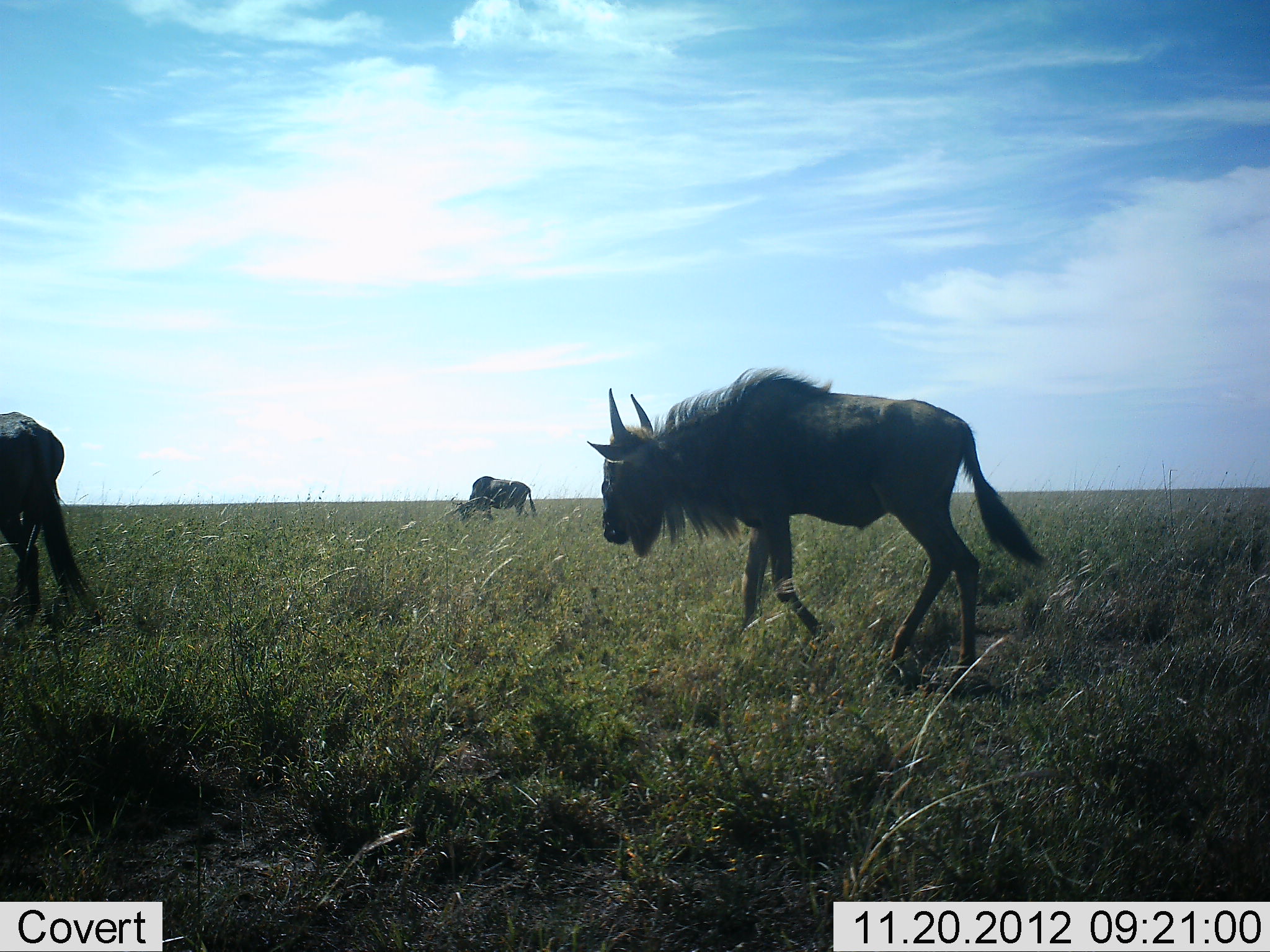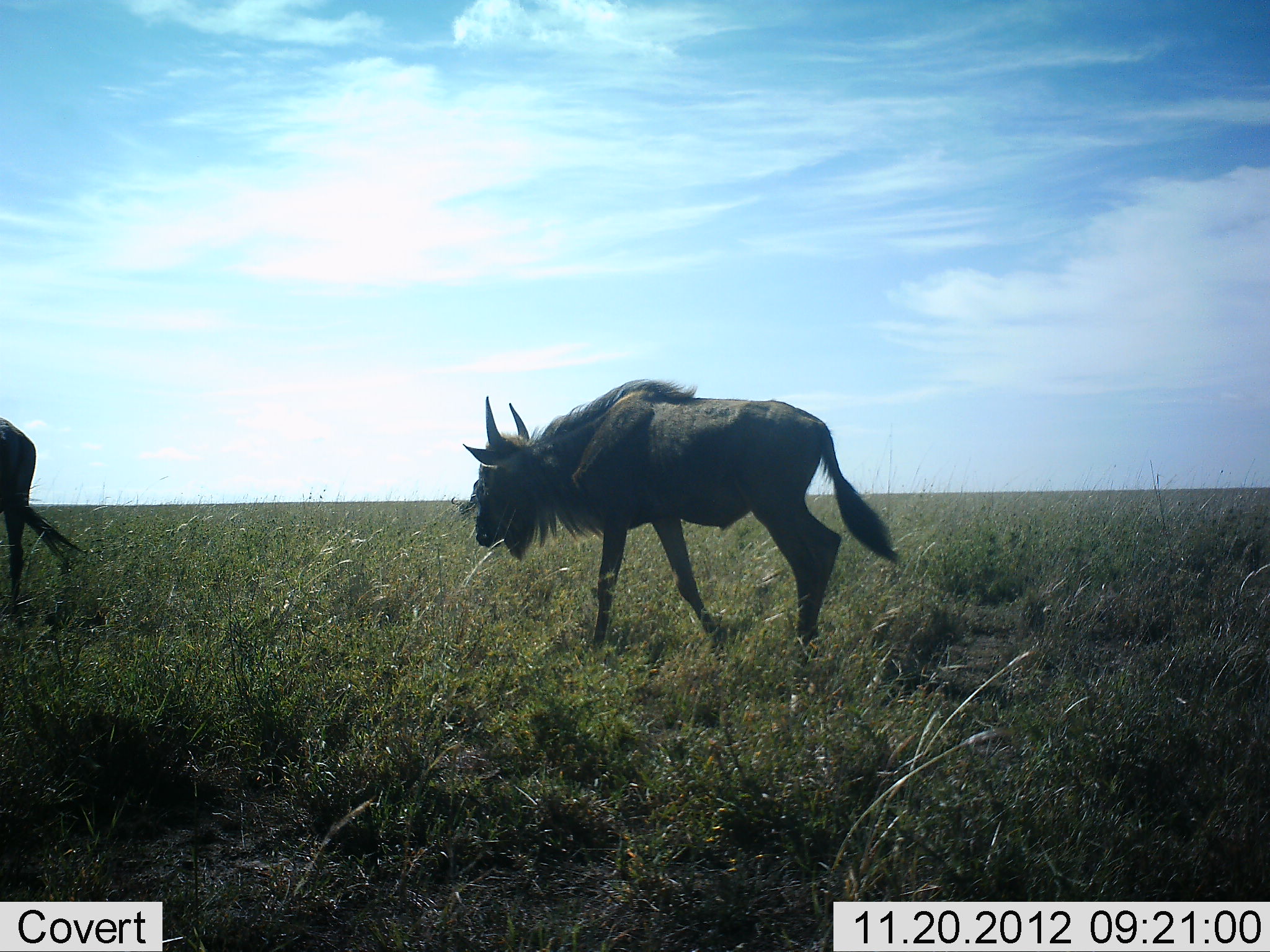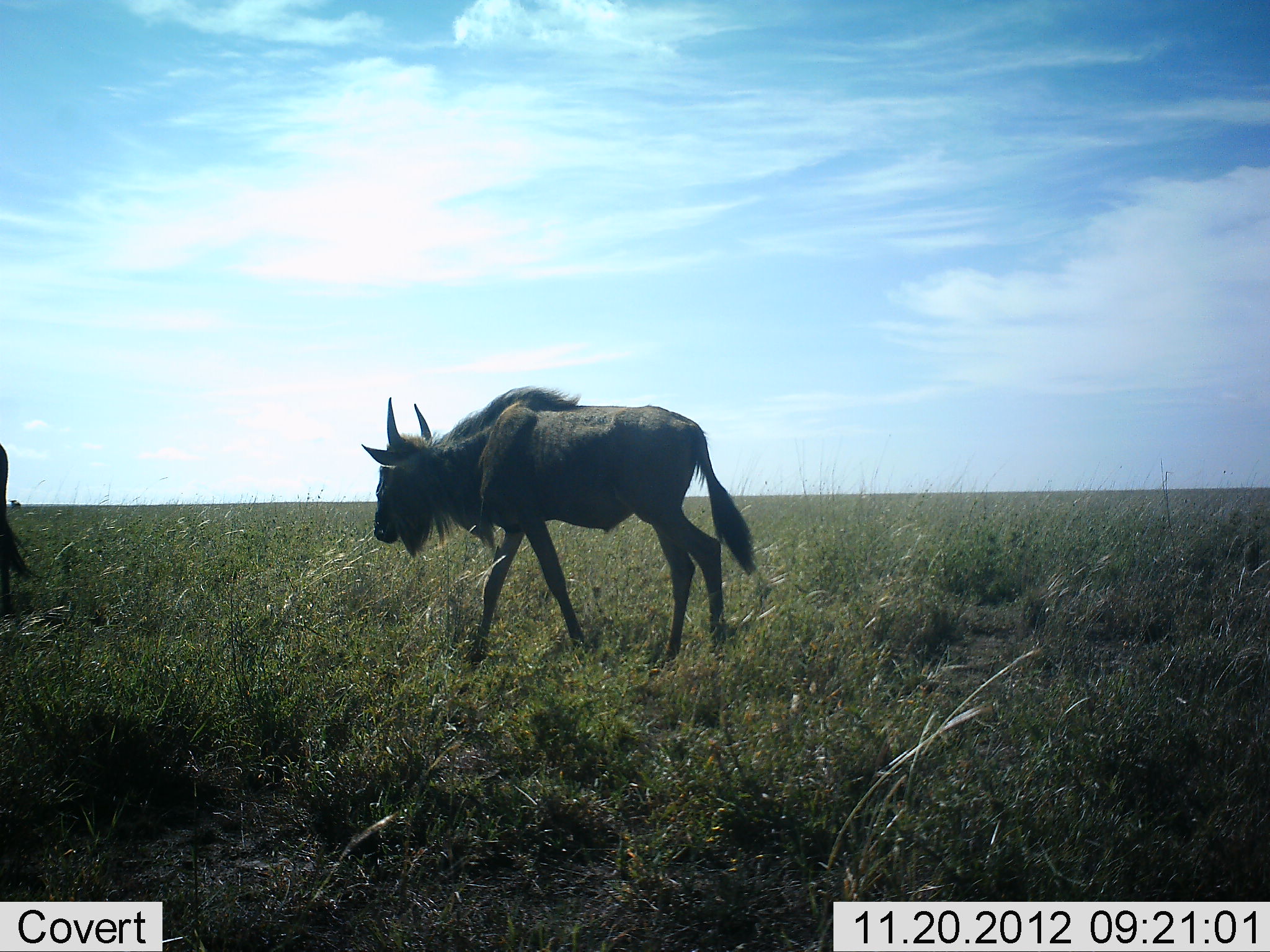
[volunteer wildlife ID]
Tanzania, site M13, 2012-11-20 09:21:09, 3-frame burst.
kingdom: Animalia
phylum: Chordata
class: Mammalia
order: Artiodactyla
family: Bovidae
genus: Connochaetes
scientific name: Connochaetes taurinus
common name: blue wildebeest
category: wildebeest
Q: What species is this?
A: Wildebeest (blue wildebeest) (Connochaetes taurinus).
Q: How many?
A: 3.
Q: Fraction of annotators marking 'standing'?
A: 30%.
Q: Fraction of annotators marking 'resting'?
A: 0%.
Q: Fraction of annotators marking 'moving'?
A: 100%.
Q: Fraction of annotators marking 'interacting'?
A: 0%.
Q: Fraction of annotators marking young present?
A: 0%.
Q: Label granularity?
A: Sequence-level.